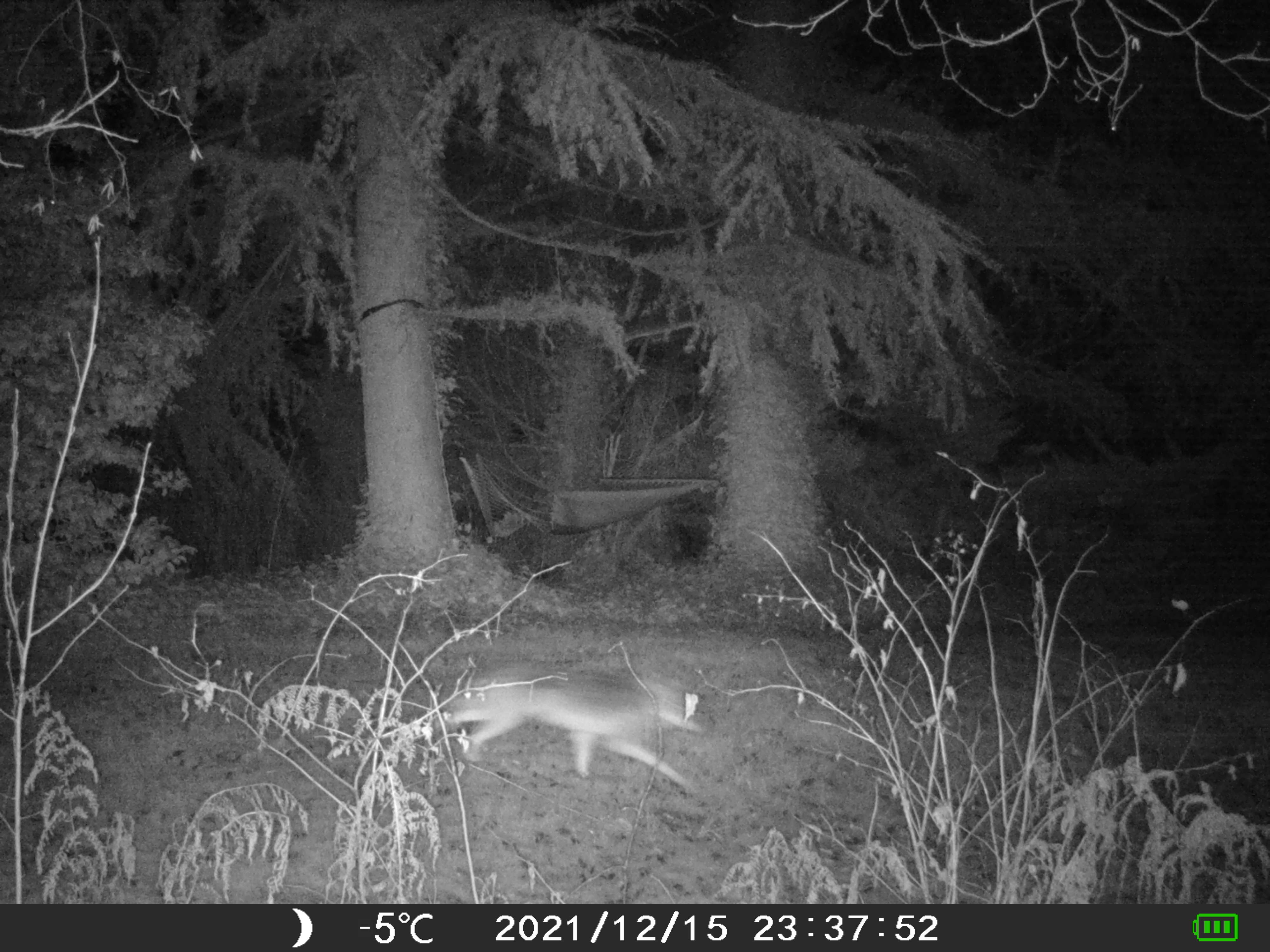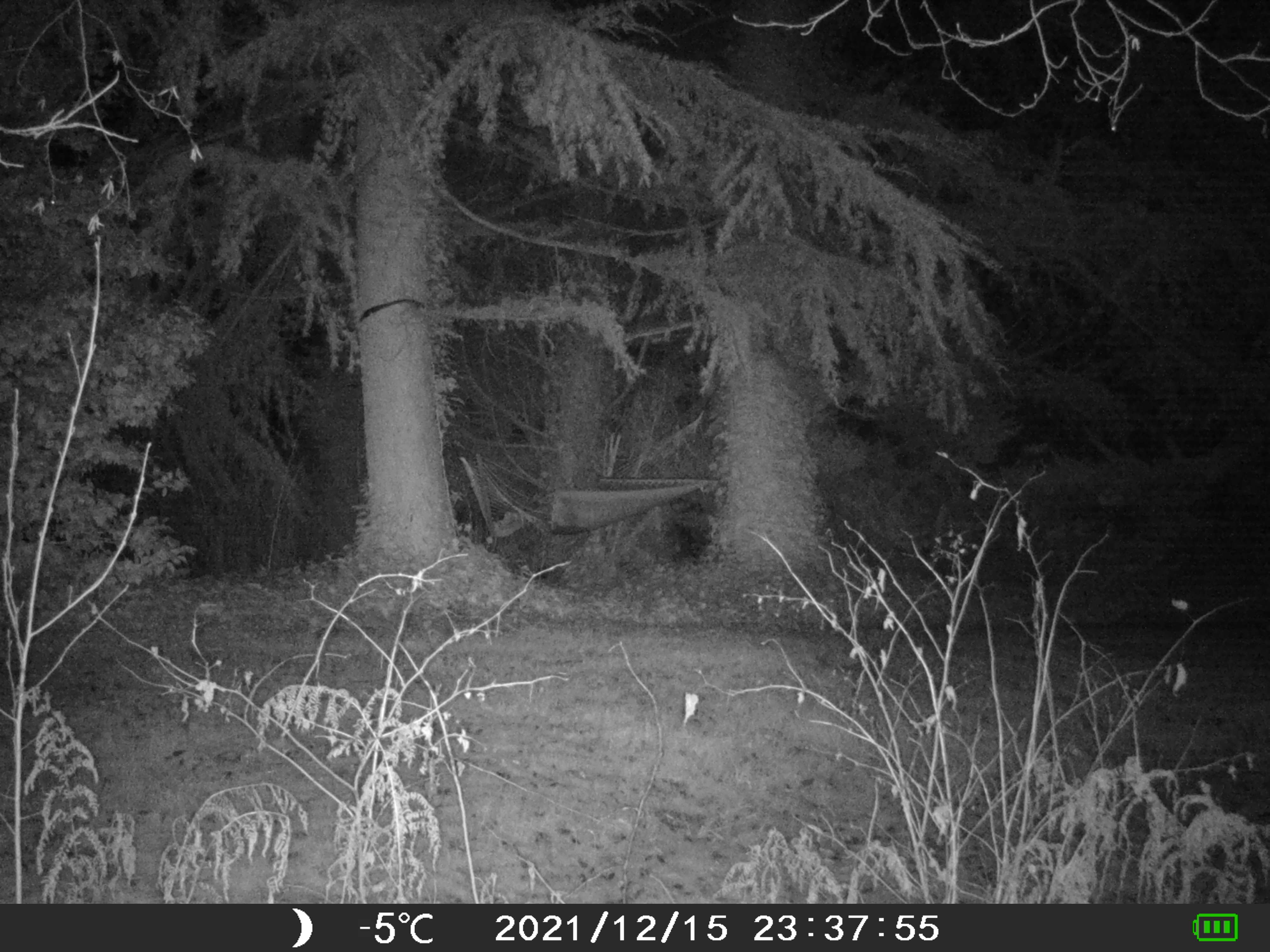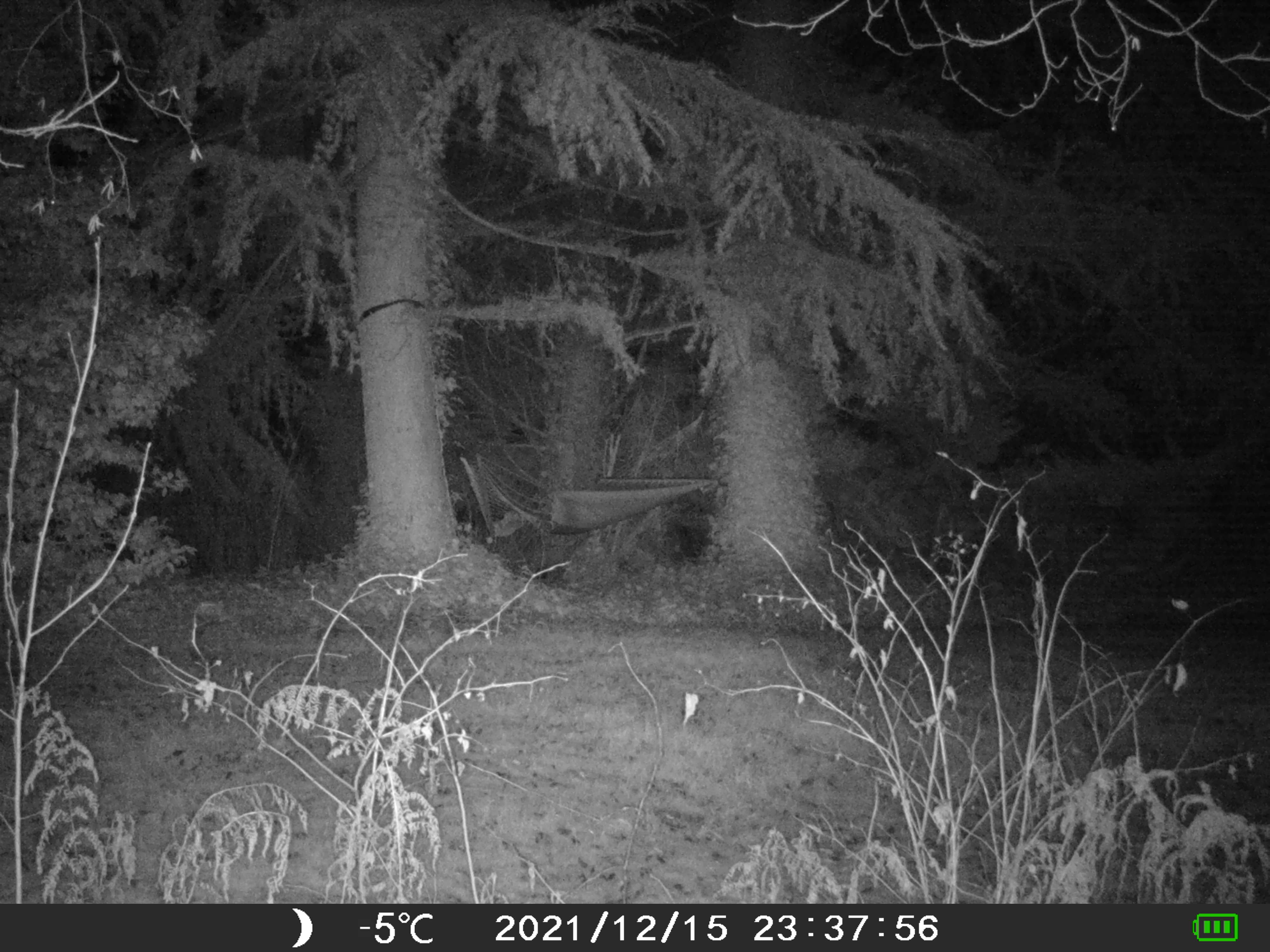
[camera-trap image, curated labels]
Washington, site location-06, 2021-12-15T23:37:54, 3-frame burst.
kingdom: Animalia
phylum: Chordata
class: Mammalia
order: Carnivora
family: Canidae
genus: Canis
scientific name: Canis latrans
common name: coyote